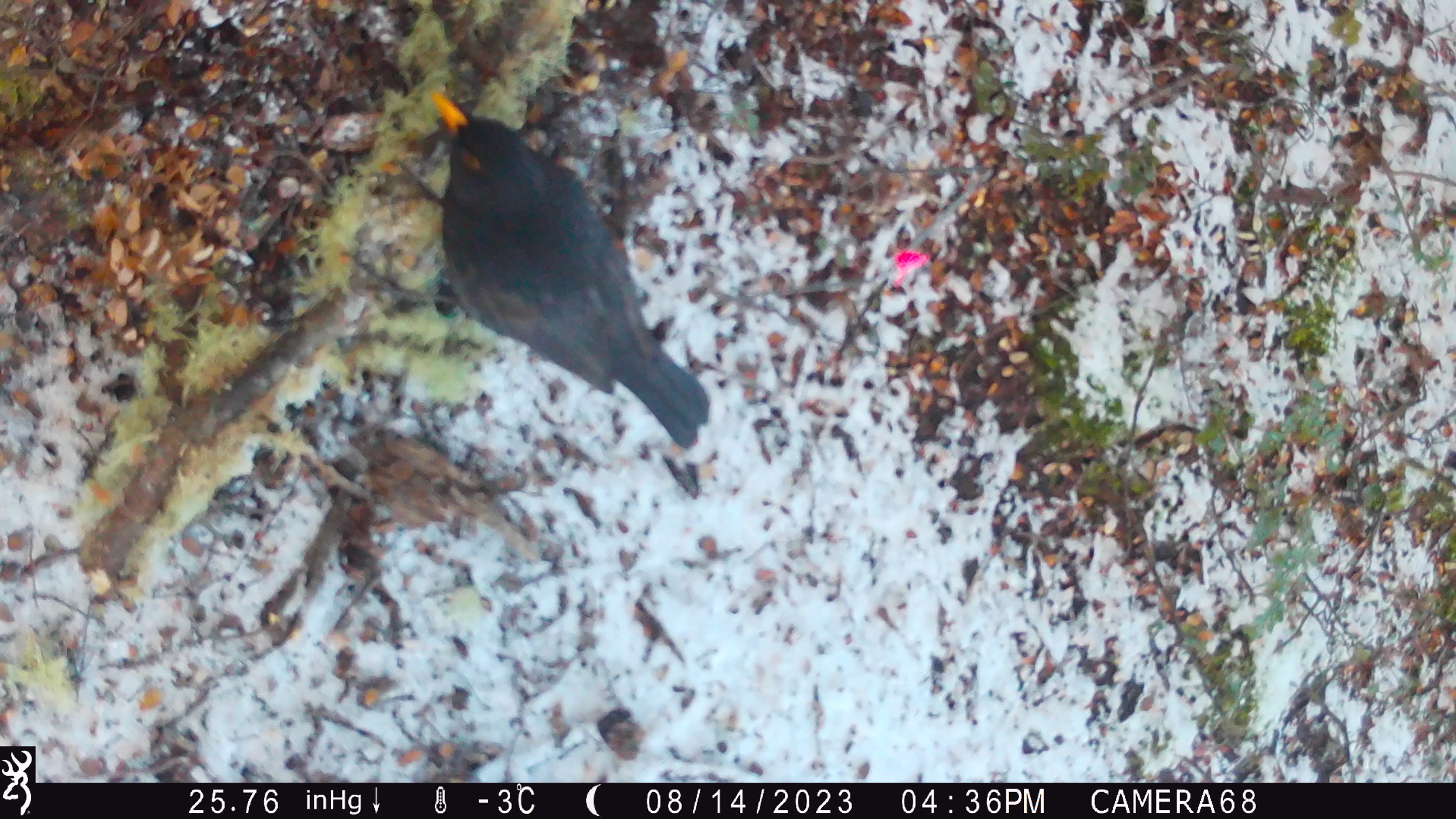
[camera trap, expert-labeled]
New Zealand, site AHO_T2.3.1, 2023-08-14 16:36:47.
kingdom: Animalia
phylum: Chordata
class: Aves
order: Passeriformes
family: Turdidae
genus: Turdus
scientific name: Turdus merula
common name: eurasian blackbird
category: blackbird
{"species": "blackbird (eurasian blackbird) (Turdus merula)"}